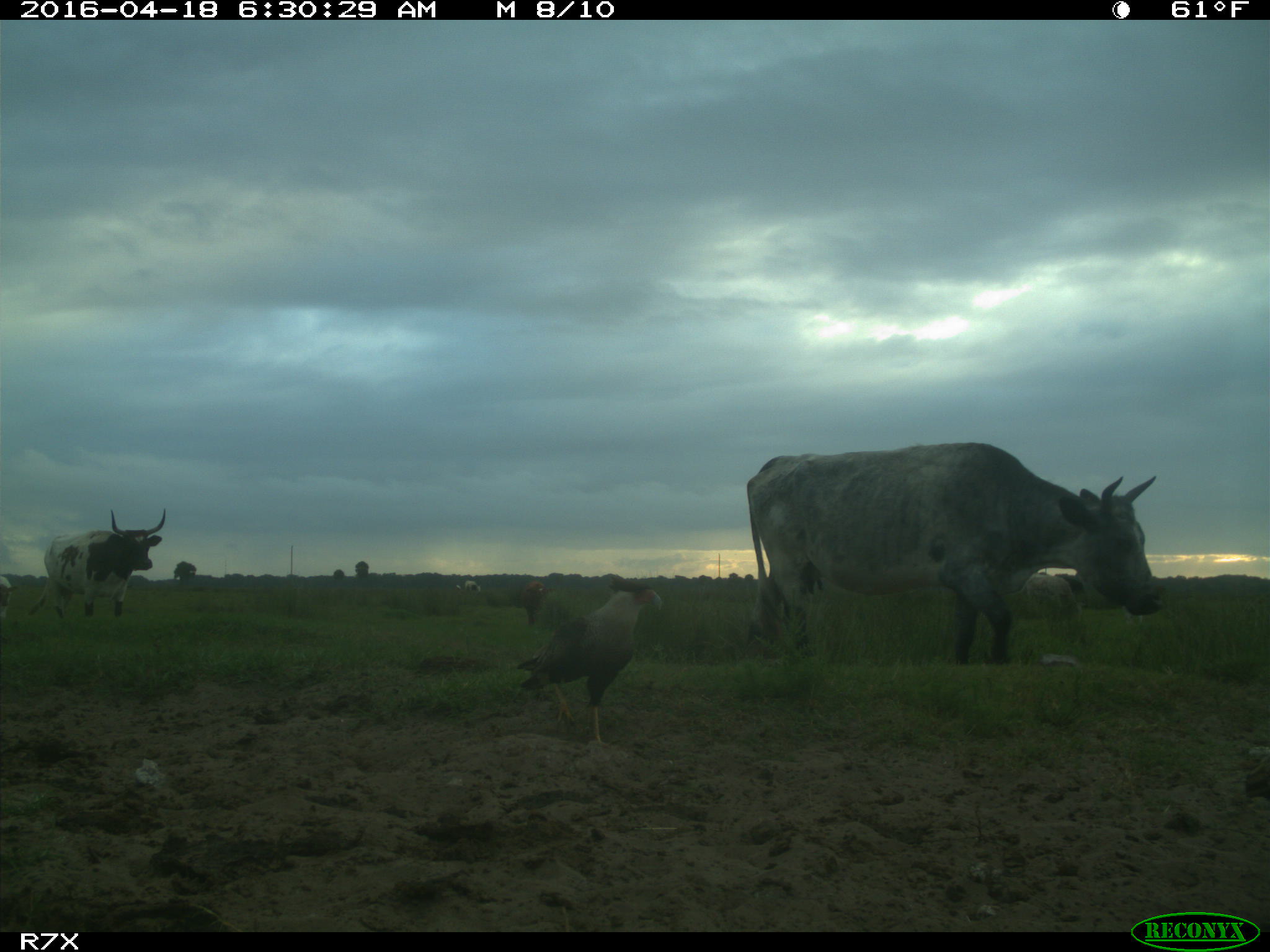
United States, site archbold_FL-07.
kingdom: Animalia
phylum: Chordata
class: Mammalia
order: Artiodactyla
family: Bovidae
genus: Bos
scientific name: Bos taurus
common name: domestic cow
Bos taurus (domestic cow).